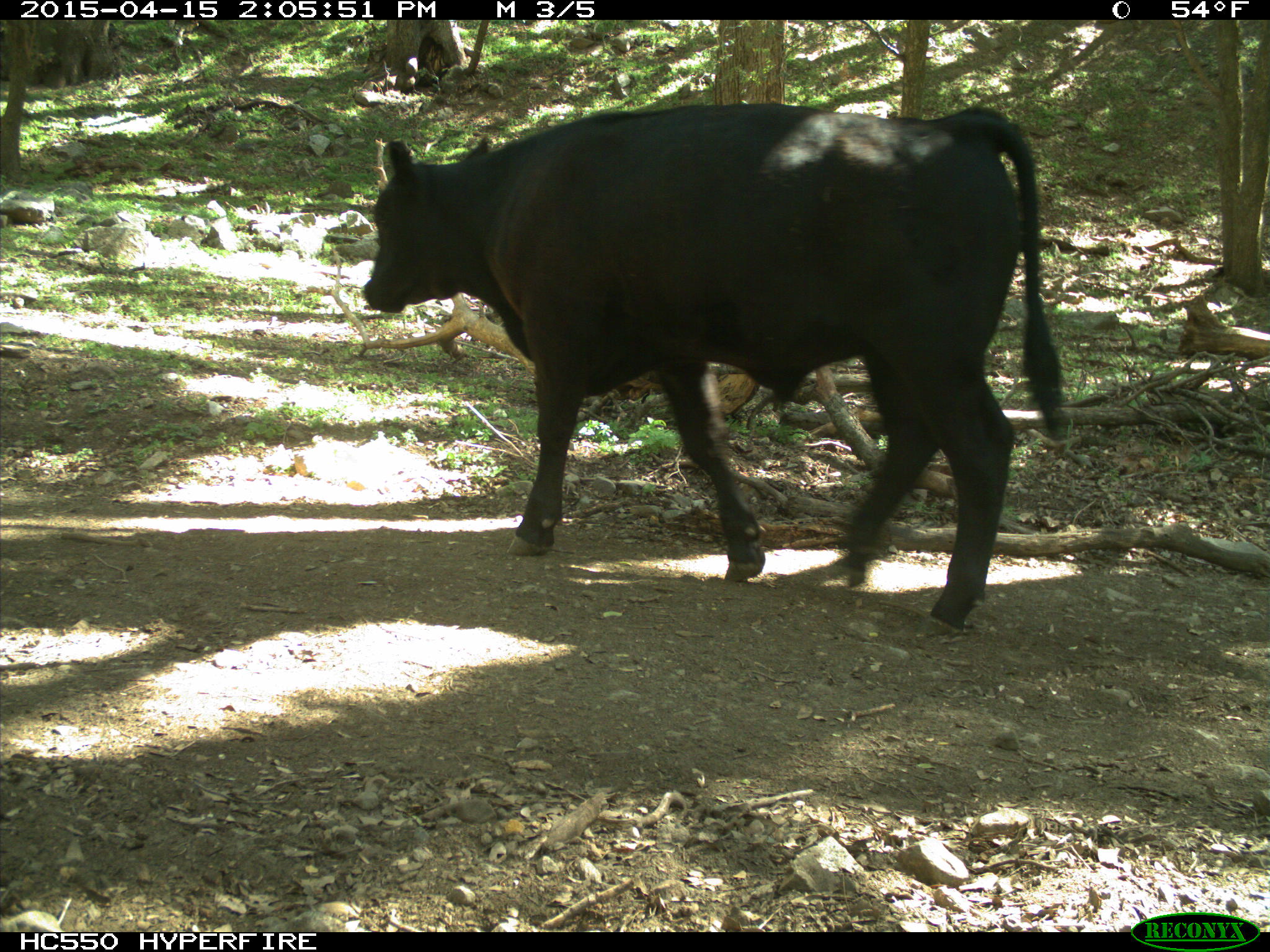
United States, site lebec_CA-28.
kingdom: Animalia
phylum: Chordata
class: Mammalia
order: Artiodactyla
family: Bovidae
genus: Bos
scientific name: Bos taurus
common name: domestic cow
Bos taurus (domestic cow).